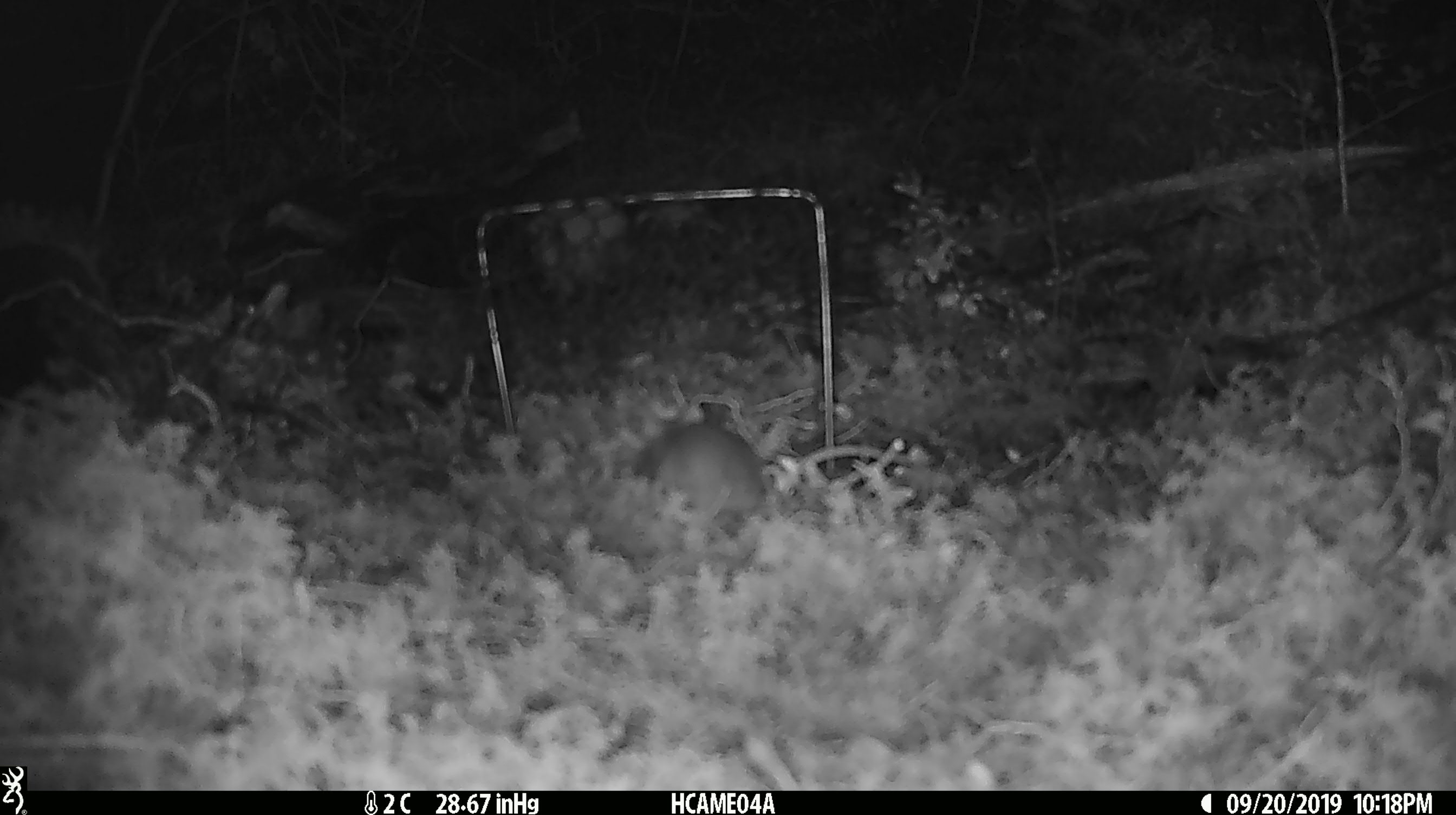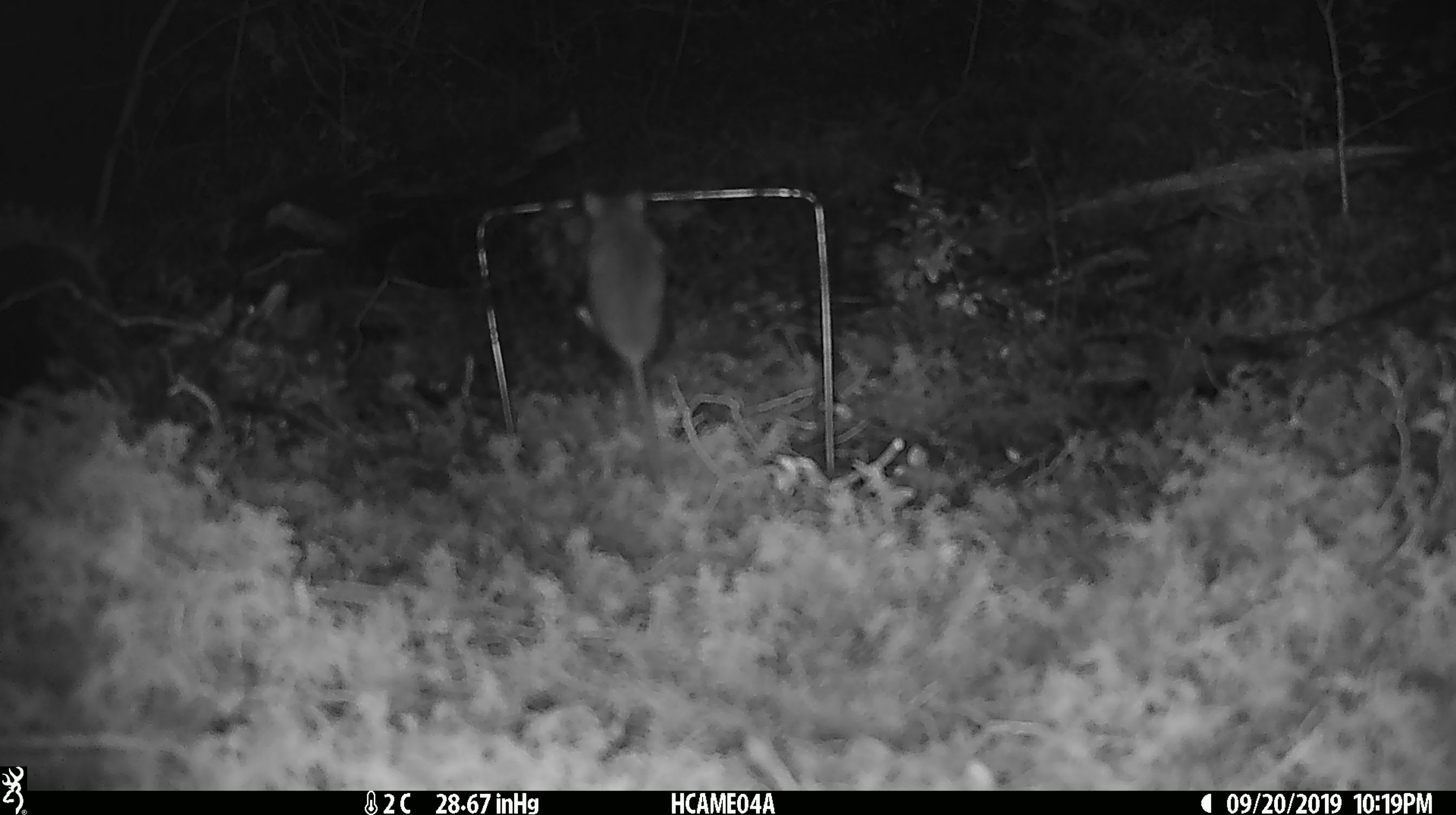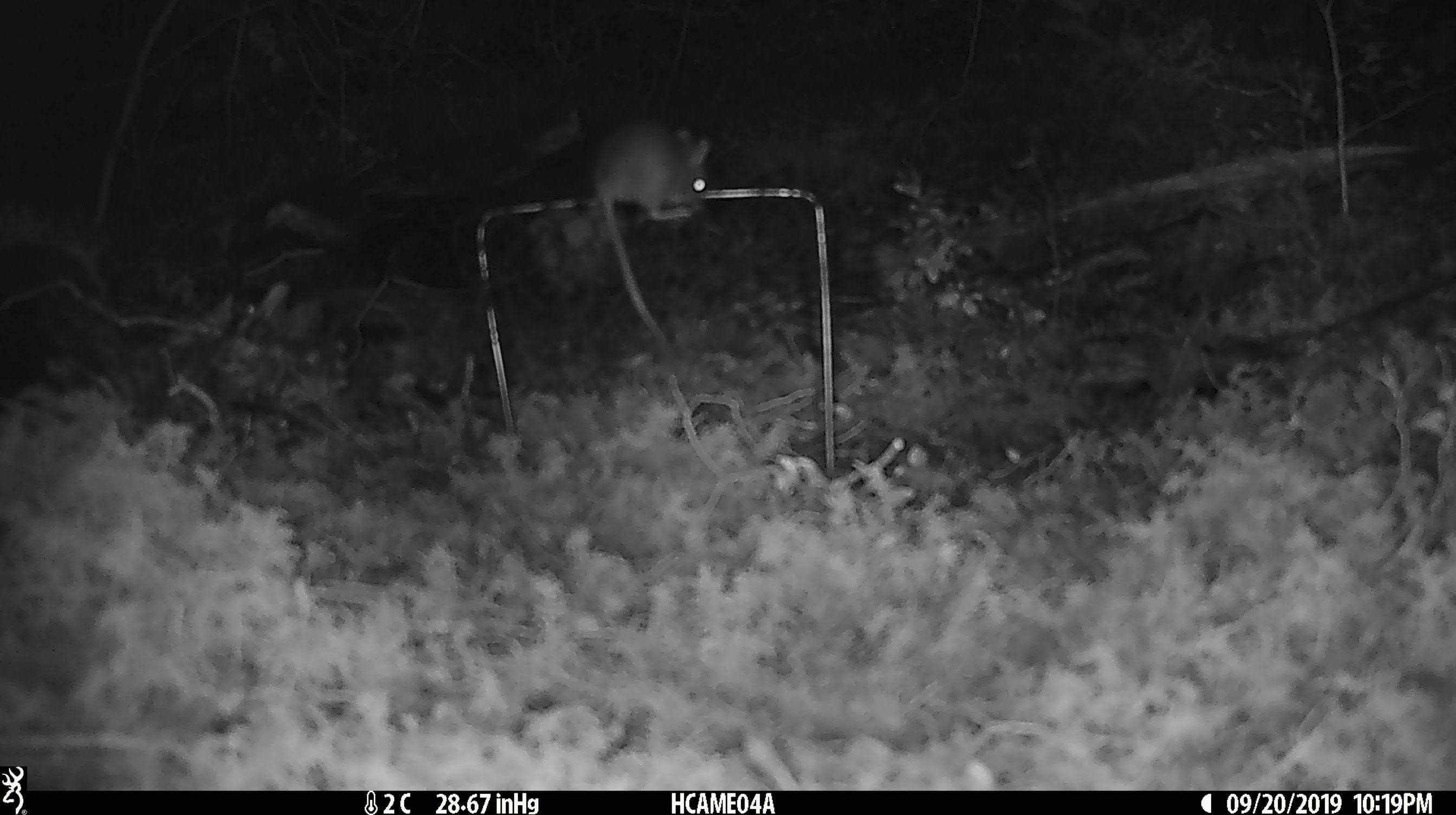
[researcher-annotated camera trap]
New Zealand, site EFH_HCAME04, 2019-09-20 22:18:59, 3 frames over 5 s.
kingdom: Animalia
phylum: Chordata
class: Mammalia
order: Rodentia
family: Muridae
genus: Mus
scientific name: Mus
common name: mouse